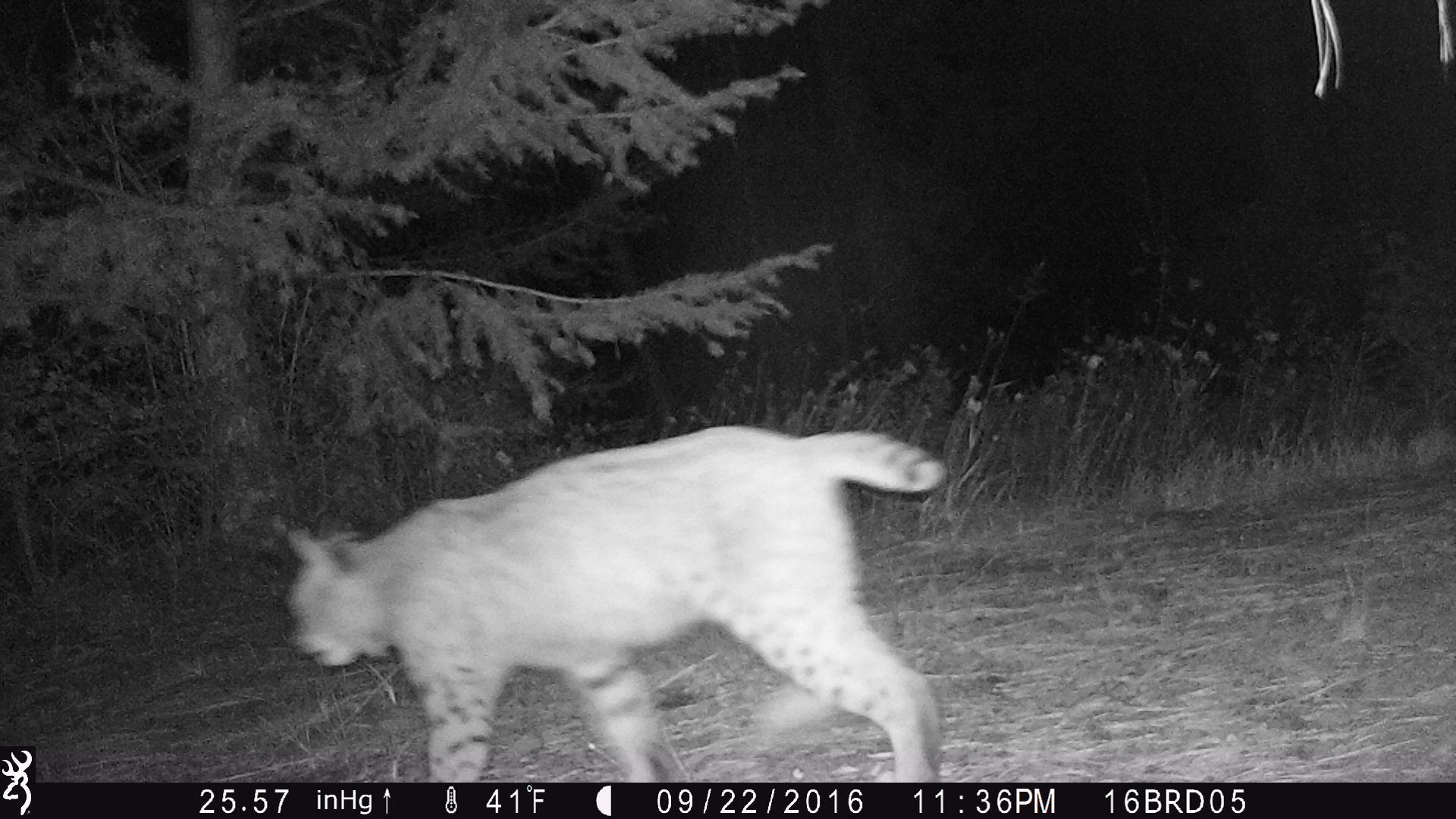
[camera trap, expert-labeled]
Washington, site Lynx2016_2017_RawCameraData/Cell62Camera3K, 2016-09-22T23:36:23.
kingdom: Animalia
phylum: Chordata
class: Mammalia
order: Carnivora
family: Felidae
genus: Lynx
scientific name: Lynx rufus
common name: bobcat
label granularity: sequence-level